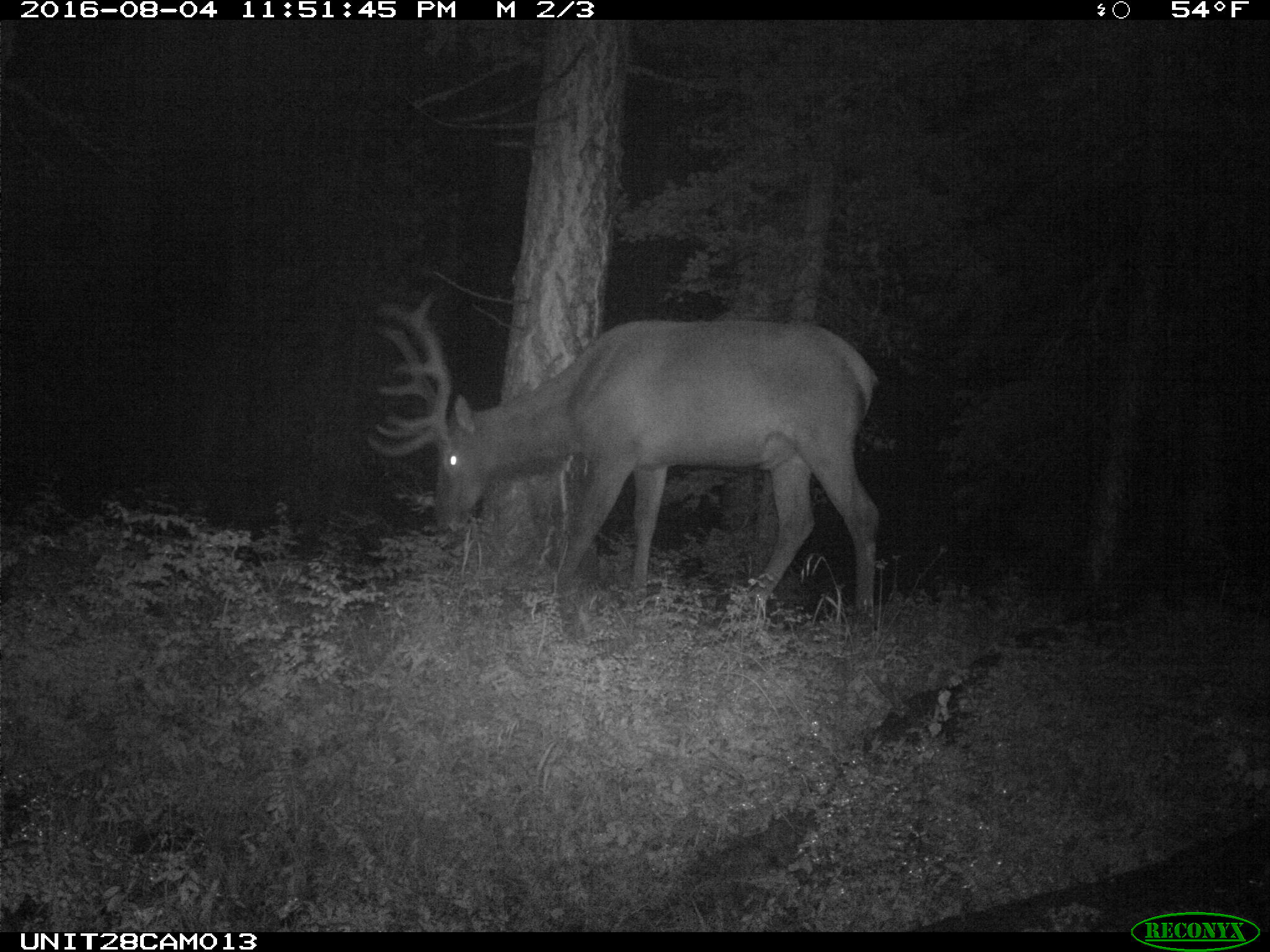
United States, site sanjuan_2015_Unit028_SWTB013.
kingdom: Animalia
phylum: Chordata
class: Mammalia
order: Artiodactyla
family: Cervidae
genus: Cervus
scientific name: Cervus elaphus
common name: red deer